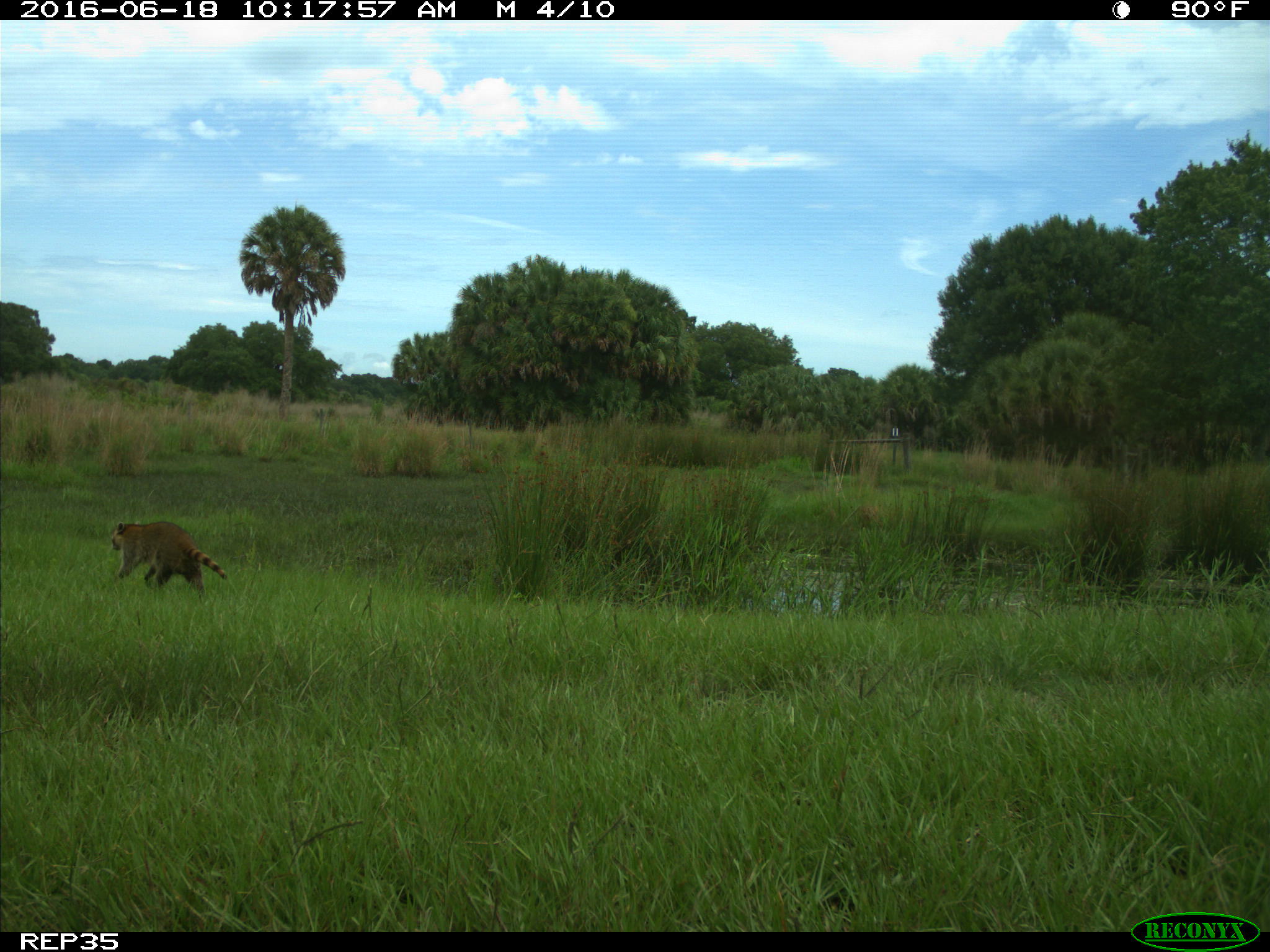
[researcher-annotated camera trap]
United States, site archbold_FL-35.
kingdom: Animalia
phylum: Chordata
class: Mammalia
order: Carnivora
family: Procyonidae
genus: Procyon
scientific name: Procyon lotor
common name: common raccoon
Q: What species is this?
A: Procyon lotor (common raccoon).